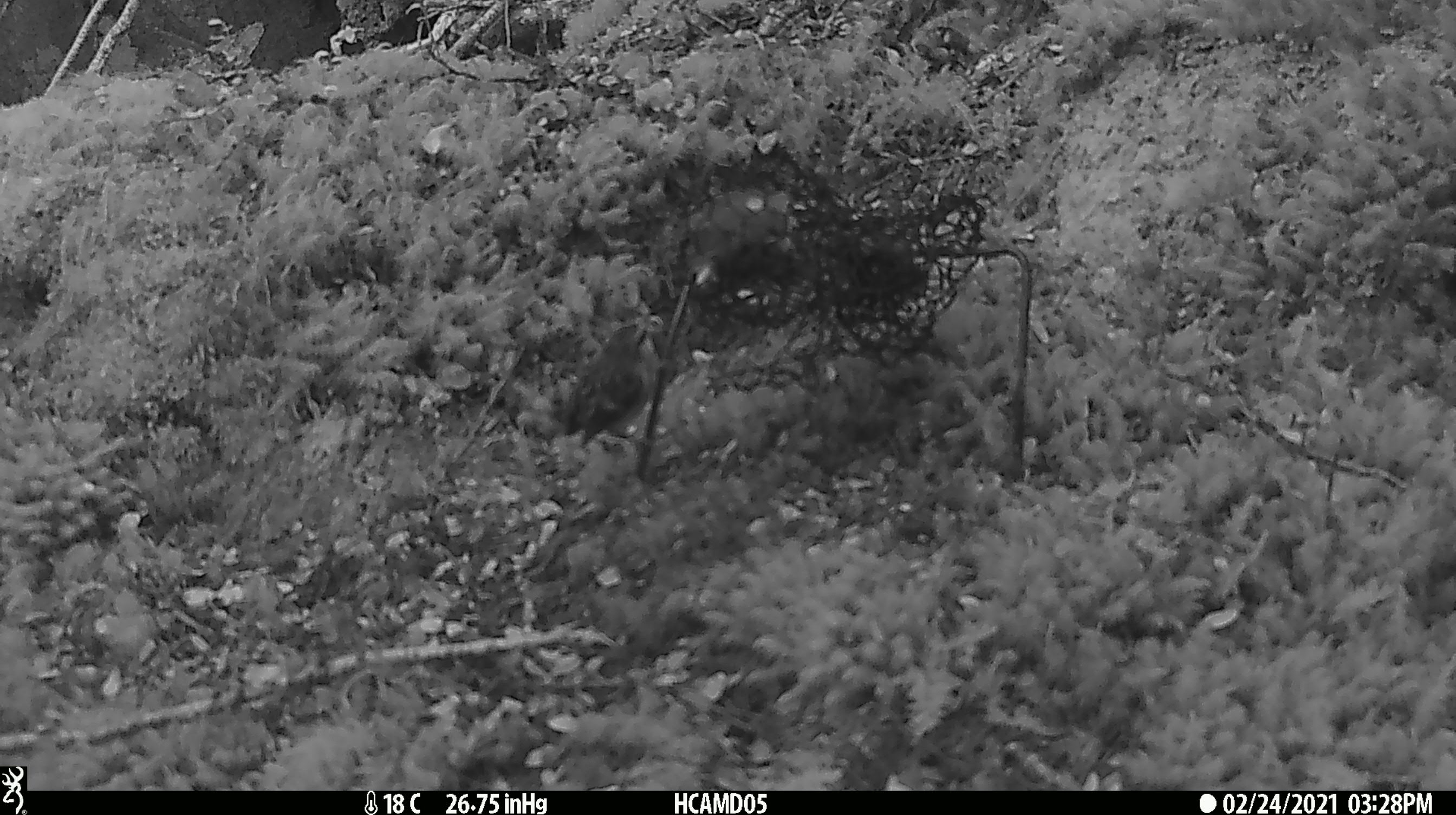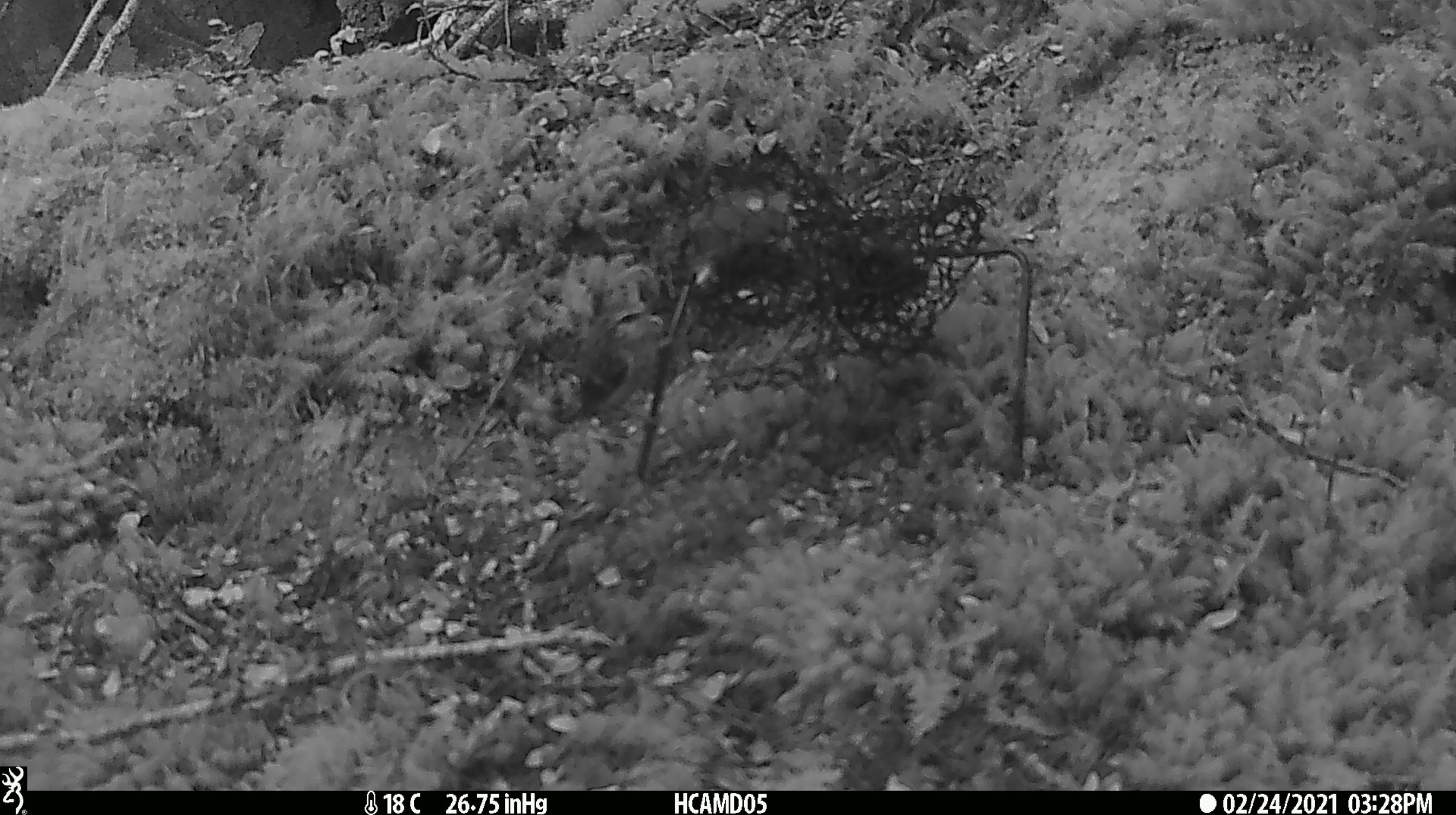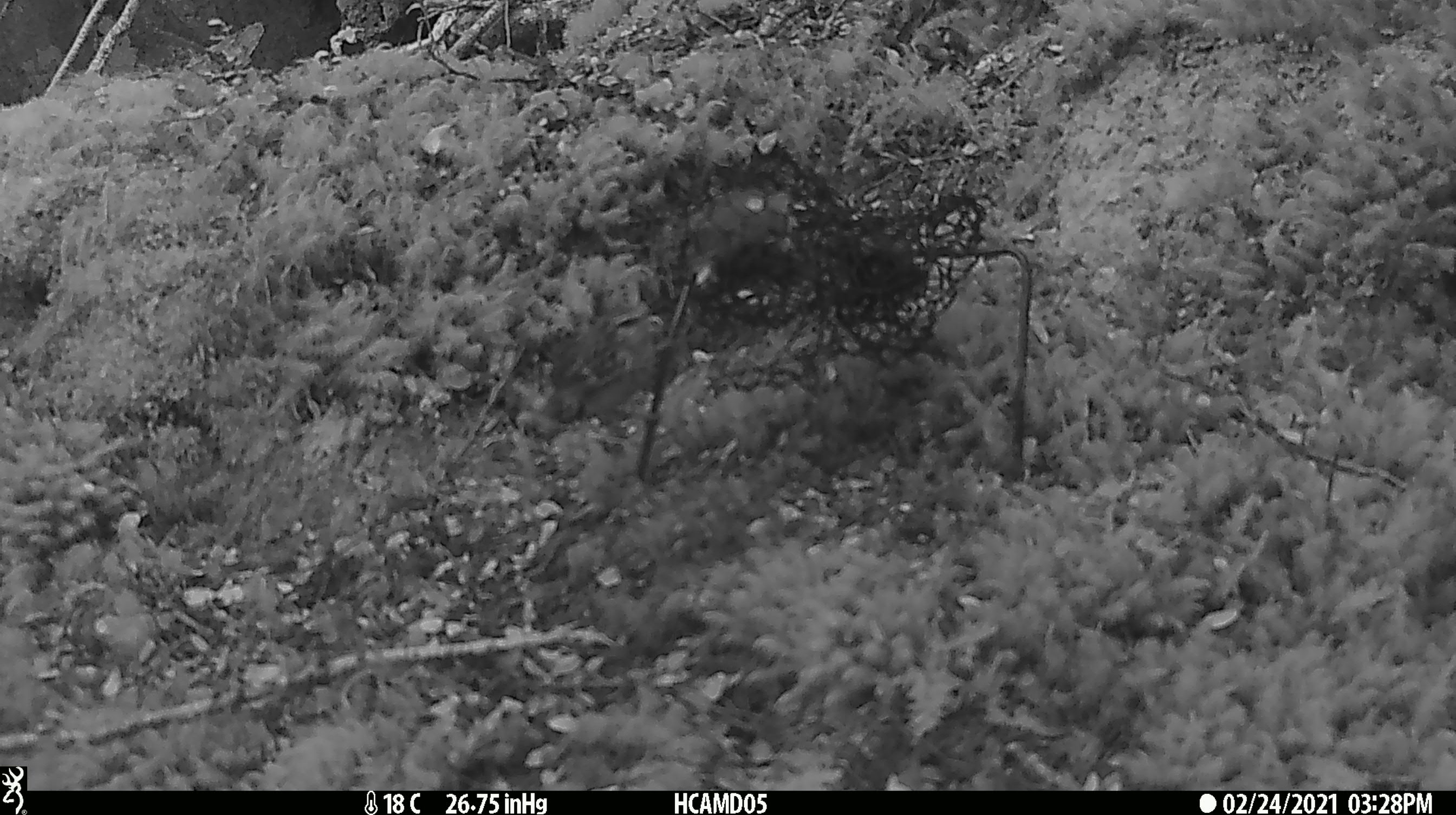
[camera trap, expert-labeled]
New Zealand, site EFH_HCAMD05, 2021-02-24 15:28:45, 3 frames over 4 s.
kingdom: Animalia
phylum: Chordata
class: Aves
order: Passeriformes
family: Acanthisittidae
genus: Acanthisitta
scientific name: Acanthisitta chloris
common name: rifleman